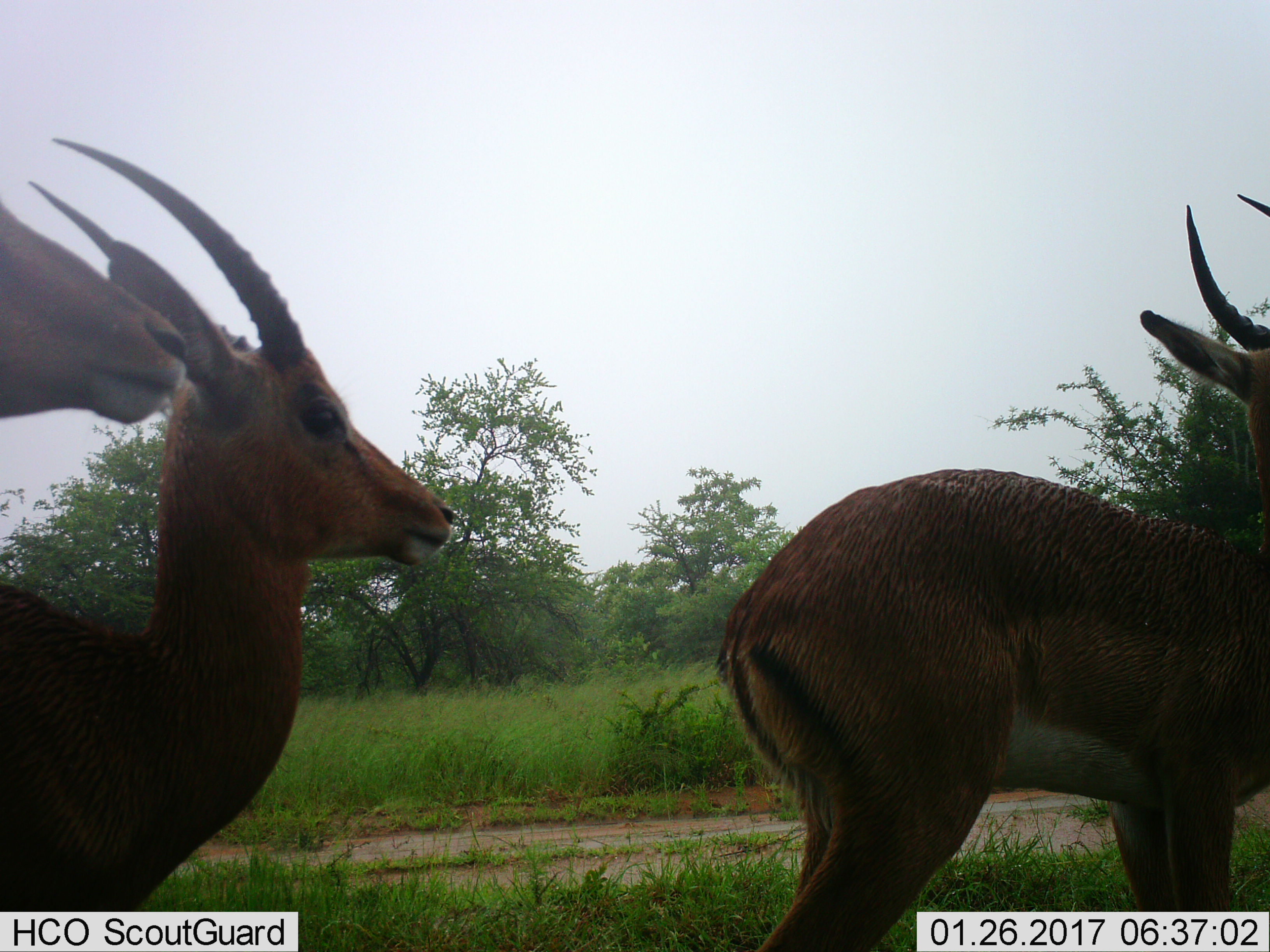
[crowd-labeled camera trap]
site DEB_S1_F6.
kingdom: Animalia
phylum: Chordata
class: Mammalia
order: Artiodactyla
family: Bovidae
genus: Aepyceros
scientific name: Aepyceros melampus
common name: impala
Impala (Aepyceros melampus), count 3. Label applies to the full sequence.